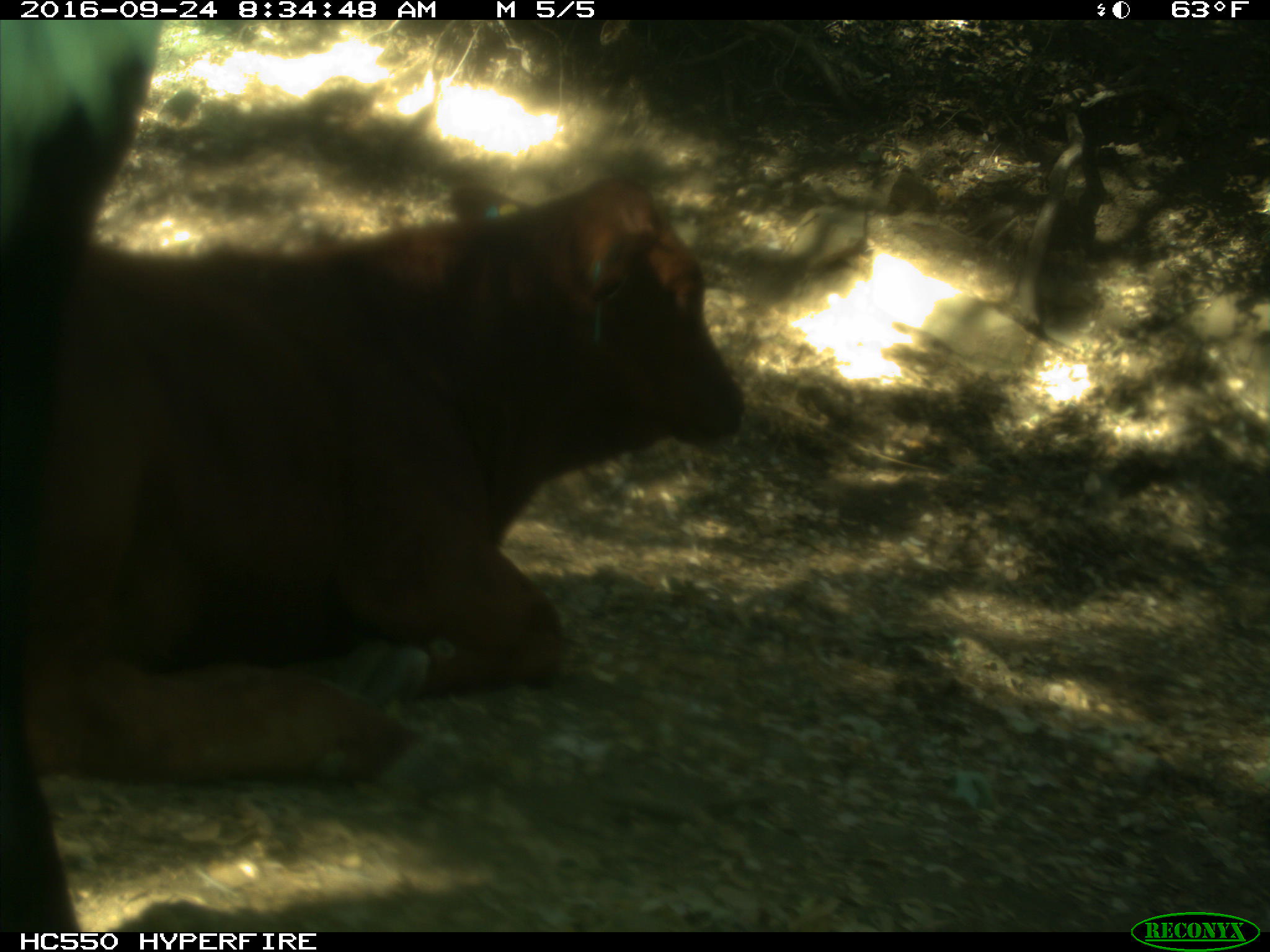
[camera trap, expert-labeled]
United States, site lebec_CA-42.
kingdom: Animalia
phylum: Chordata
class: Mammalia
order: Artiodactyla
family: Bovidae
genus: Bos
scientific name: Bos taurus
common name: domestic cow